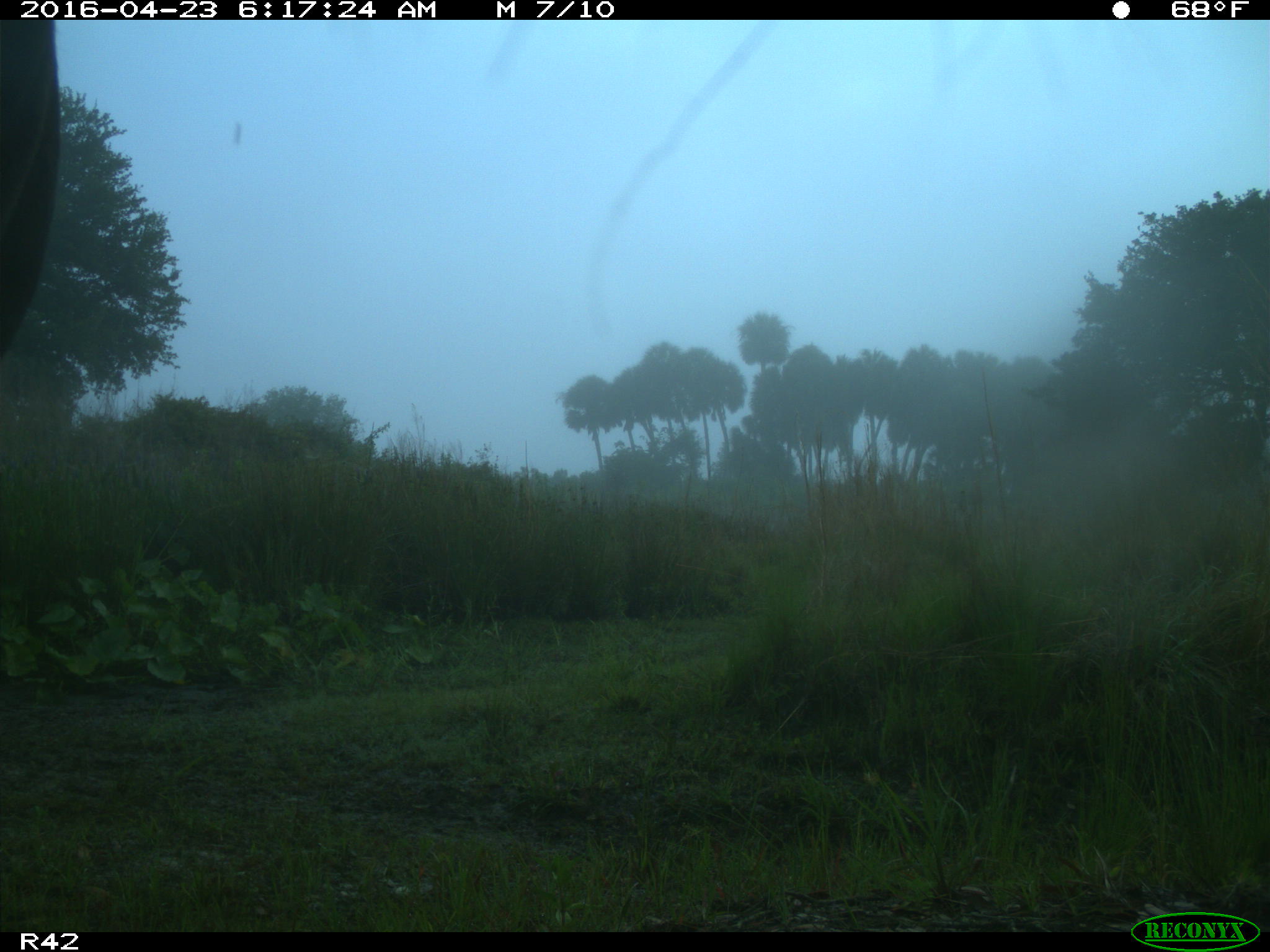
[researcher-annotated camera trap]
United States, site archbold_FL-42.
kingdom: Animalia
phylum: Chordata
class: Mammalia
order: Artiodactyla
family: Bovidae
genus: Bos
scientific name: Bos taurus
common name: domestic cow